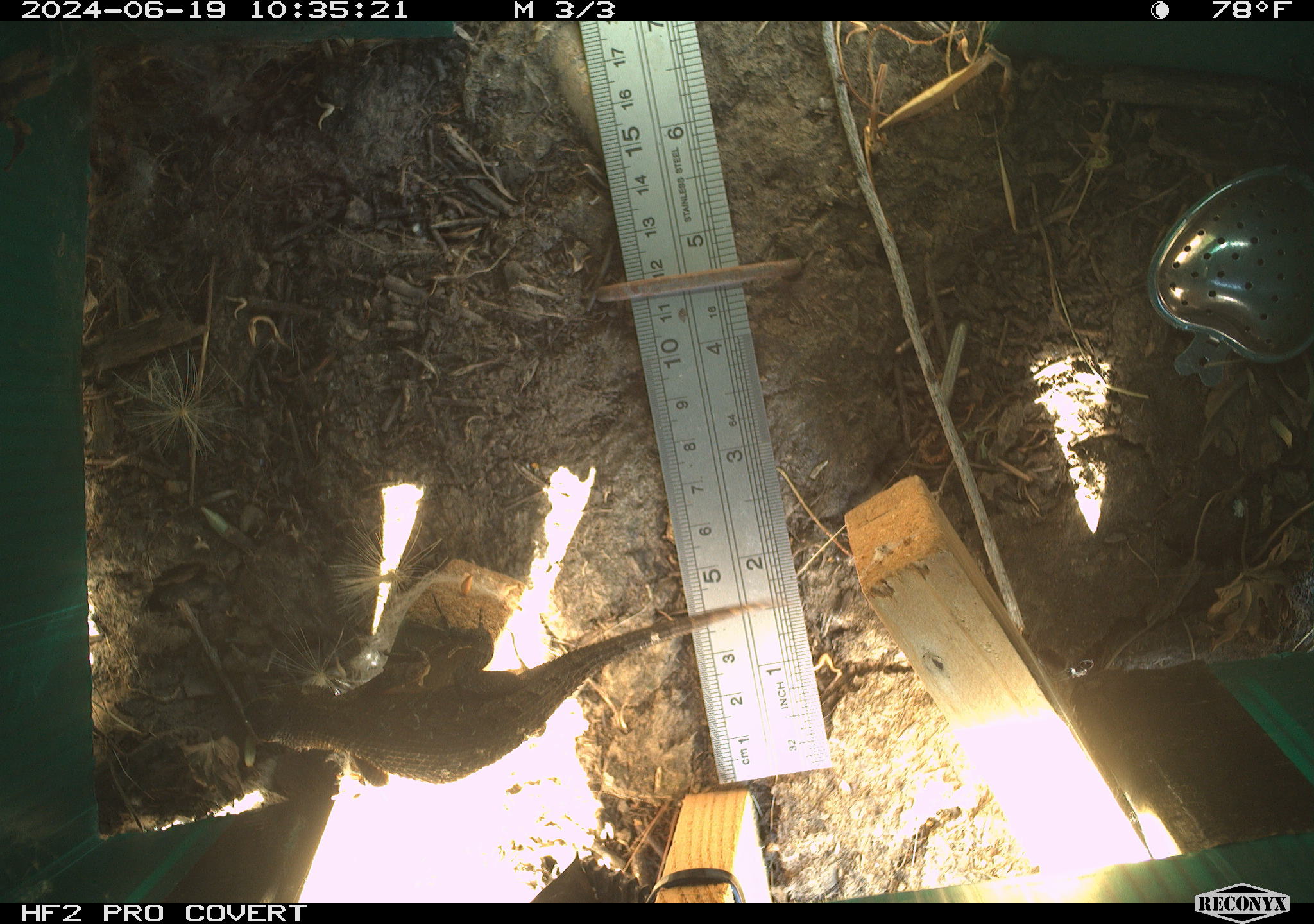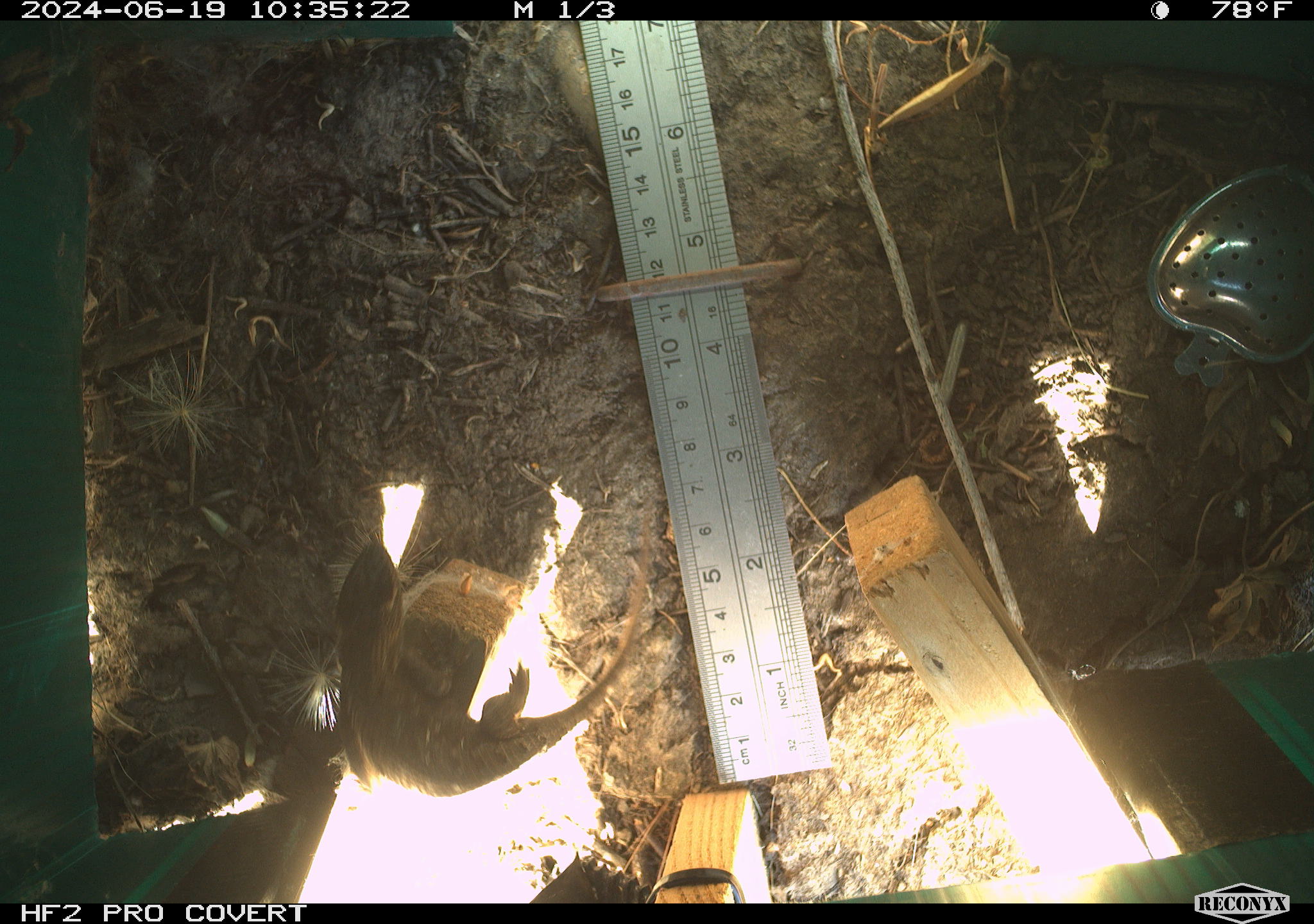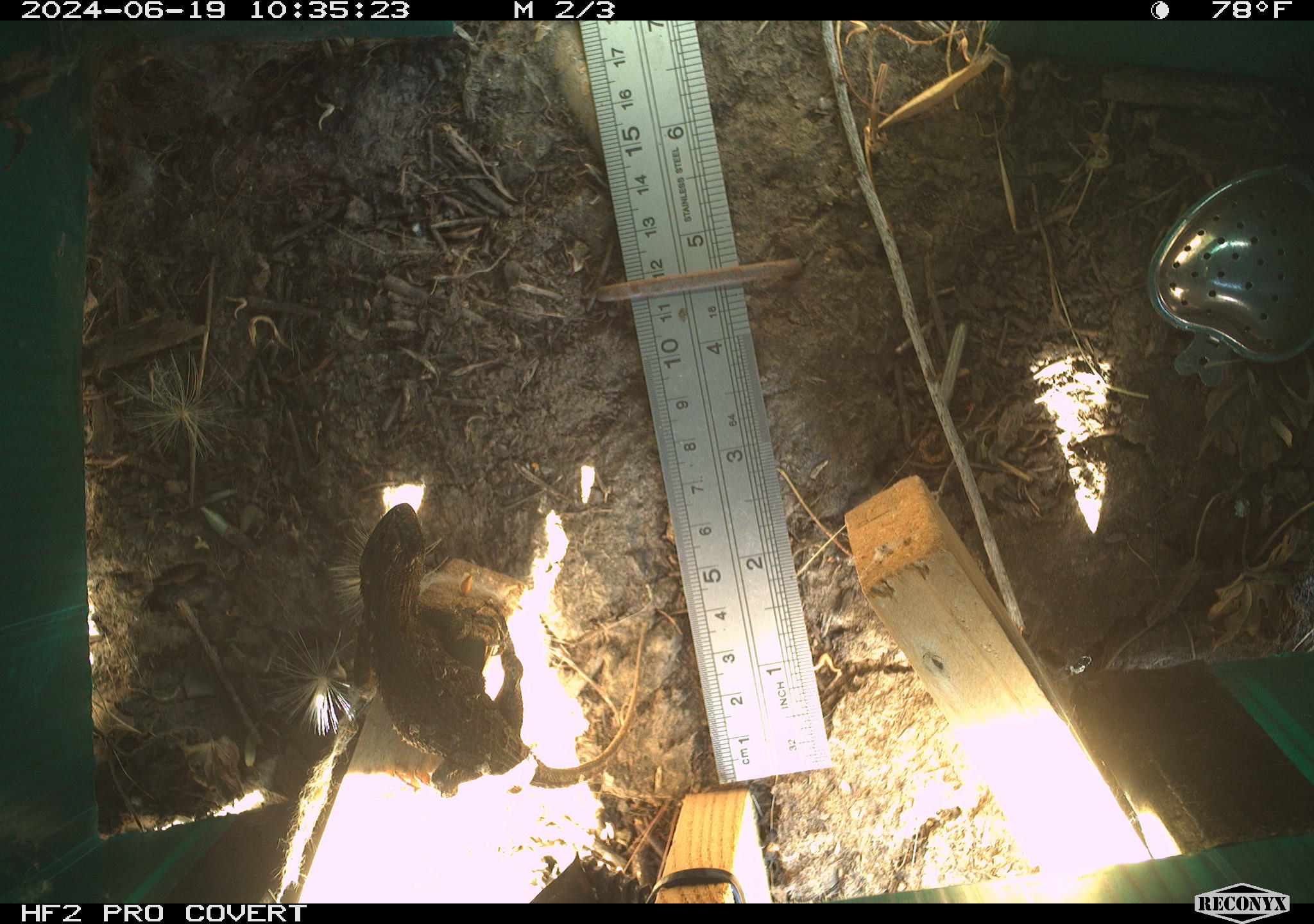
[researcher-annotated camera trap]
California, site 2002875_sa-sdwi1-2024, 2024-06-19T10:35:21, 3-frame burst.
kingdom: Animalia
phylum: Chordata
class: Reptilia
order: Squamata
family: Phrynosomatidae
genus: Sceloporus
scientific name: Sceloporus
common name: spiny lizards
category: sceloporus species